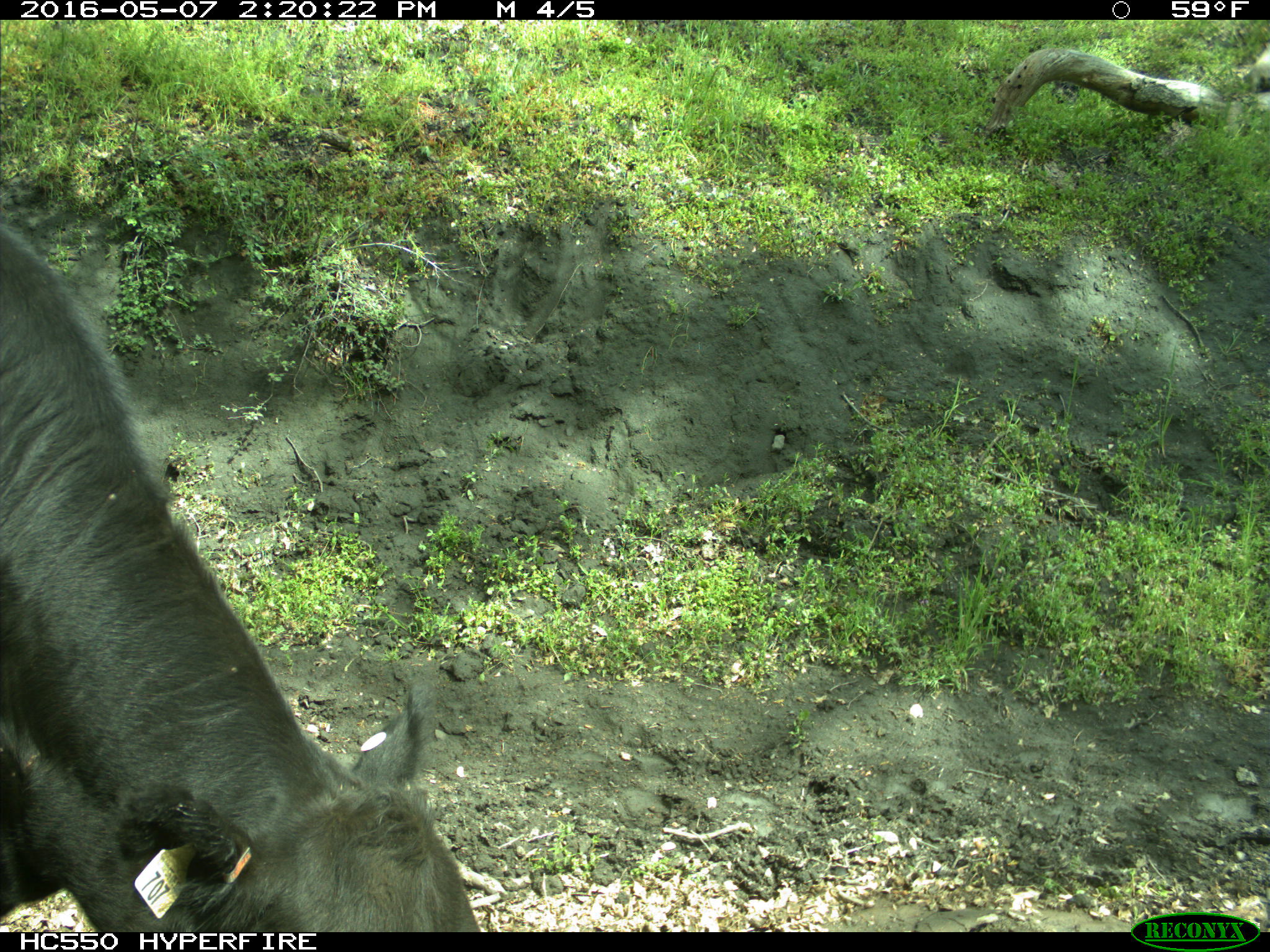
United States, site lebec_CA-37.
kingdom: Animalia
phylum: Chordata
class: Mammalia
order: Artiodactyla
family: Bovidae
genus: Bos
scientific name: Bos taurus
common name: domestic cow